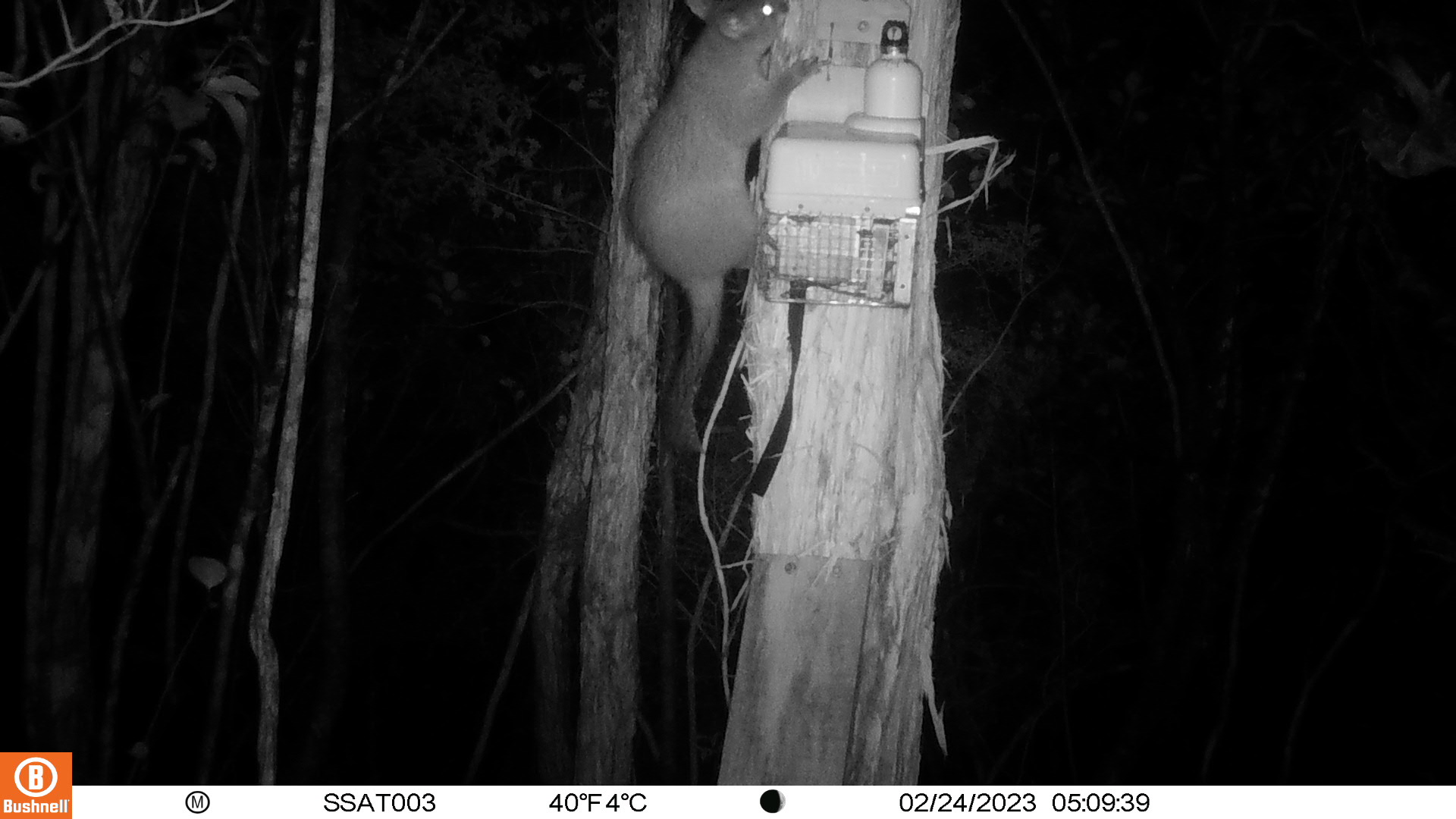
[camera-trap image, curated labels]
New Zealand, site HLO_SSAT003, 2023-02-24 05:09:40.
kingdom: Animalia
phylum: Chordata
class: Mammalia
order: Diprotodontia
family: Phalangeridae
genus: Trichosurus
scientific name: Trichosurus vulpecula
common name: common brushtail possum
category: possum